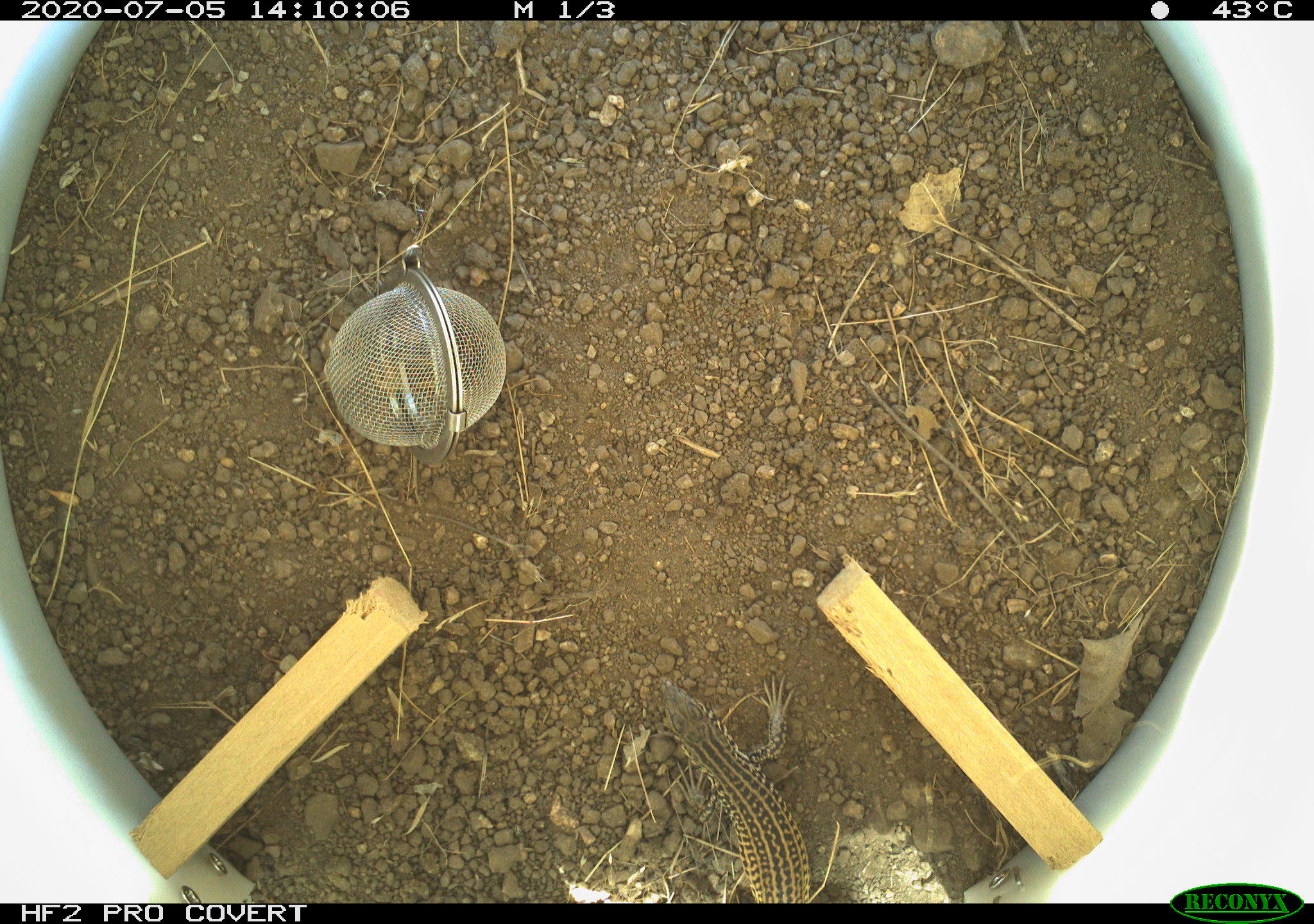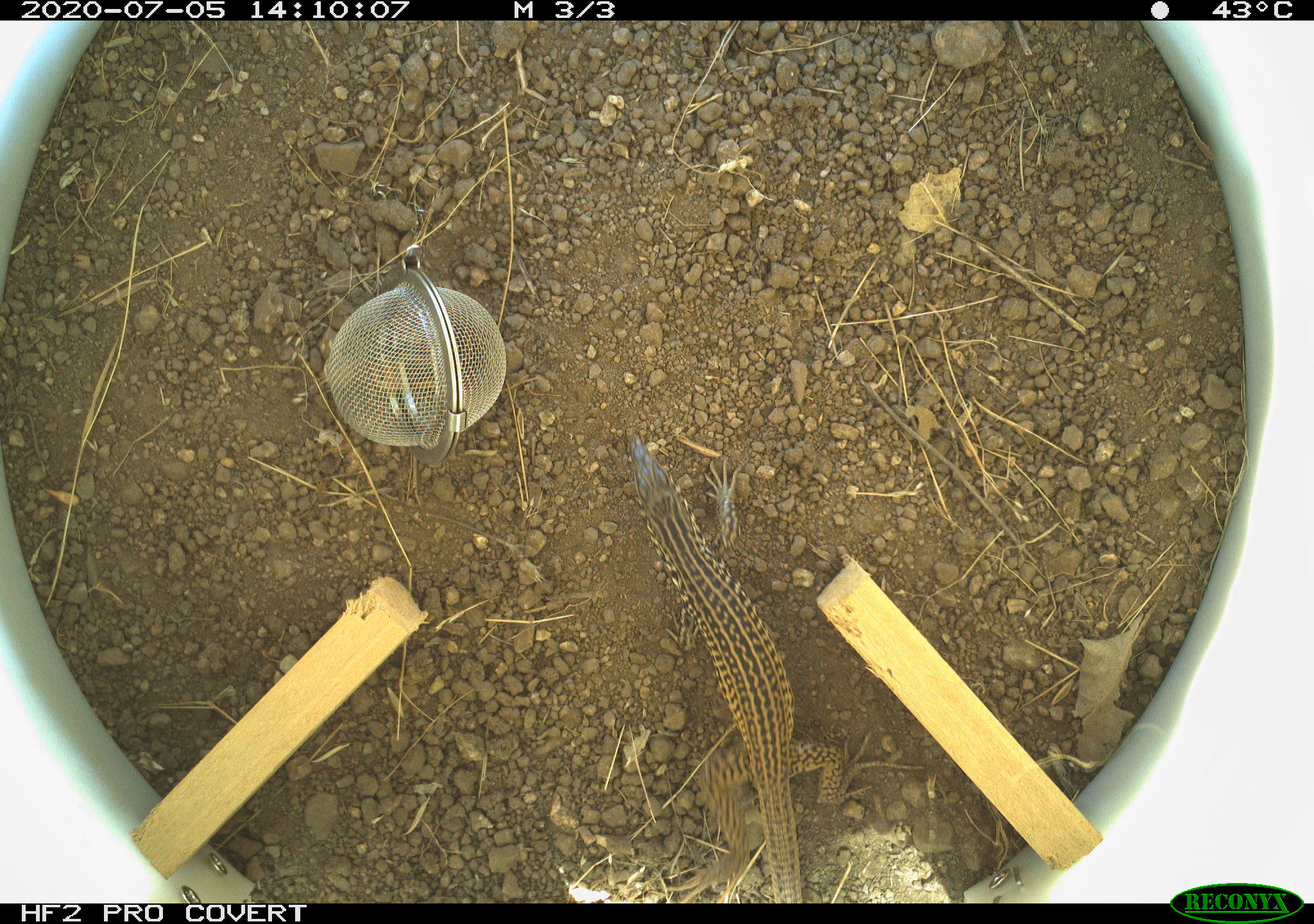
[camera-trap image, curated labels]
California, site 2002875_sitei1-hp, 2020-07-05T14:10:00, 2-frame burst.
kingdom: Animalia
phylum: Chordata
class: Reptilia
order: Squamata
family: Teiidae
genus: Aspidoscelis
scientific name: Aspidoscelis tigris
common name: western whiptail